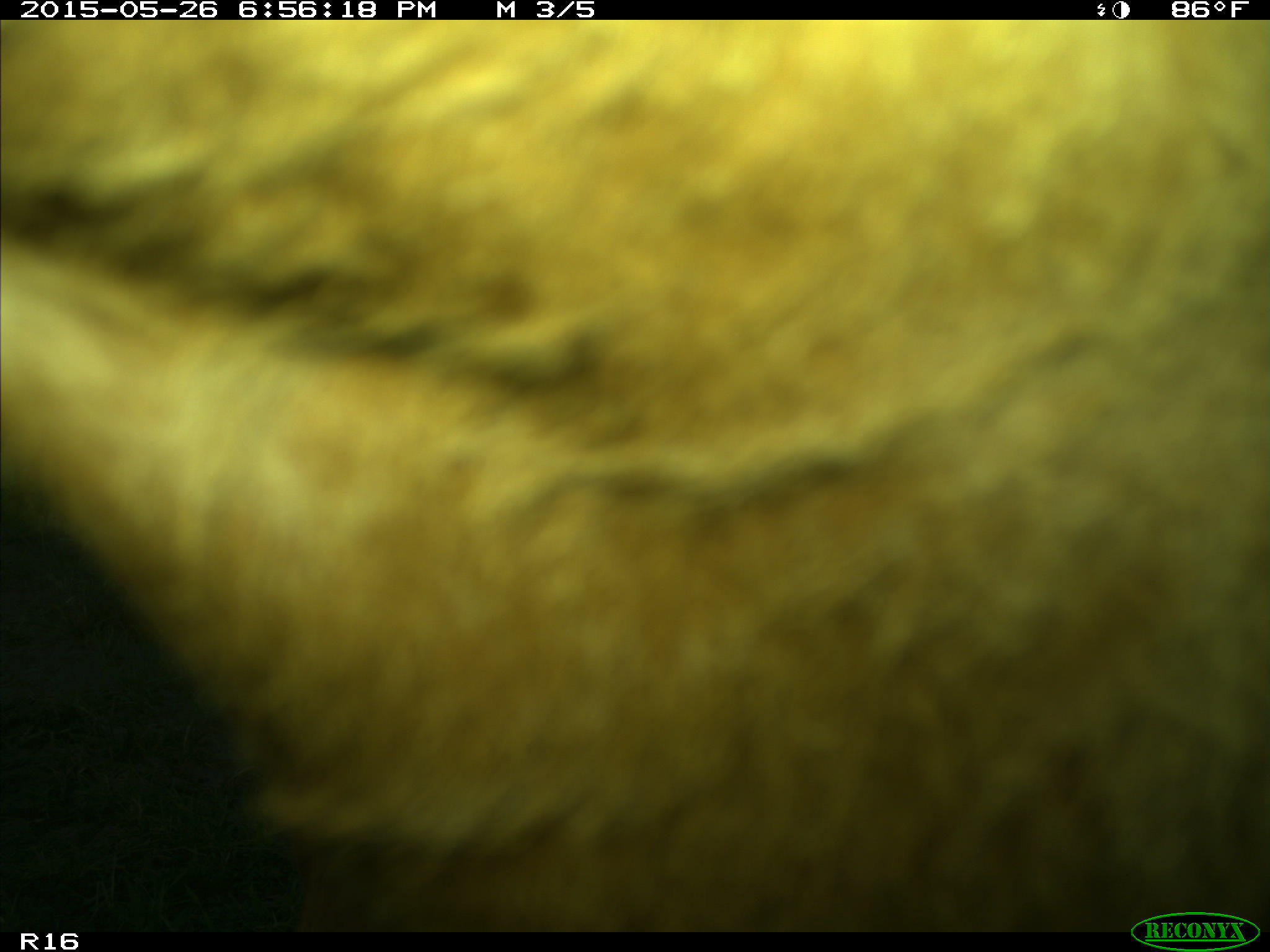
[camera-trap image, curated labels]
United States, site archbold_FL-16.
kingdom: Animalia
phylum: Chordata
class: Mammalia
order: Artiodactyla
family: Bovidae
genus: Bos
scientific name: Bos taurus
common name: domestic cow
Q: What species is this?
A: Bos taurus (domestic cow).